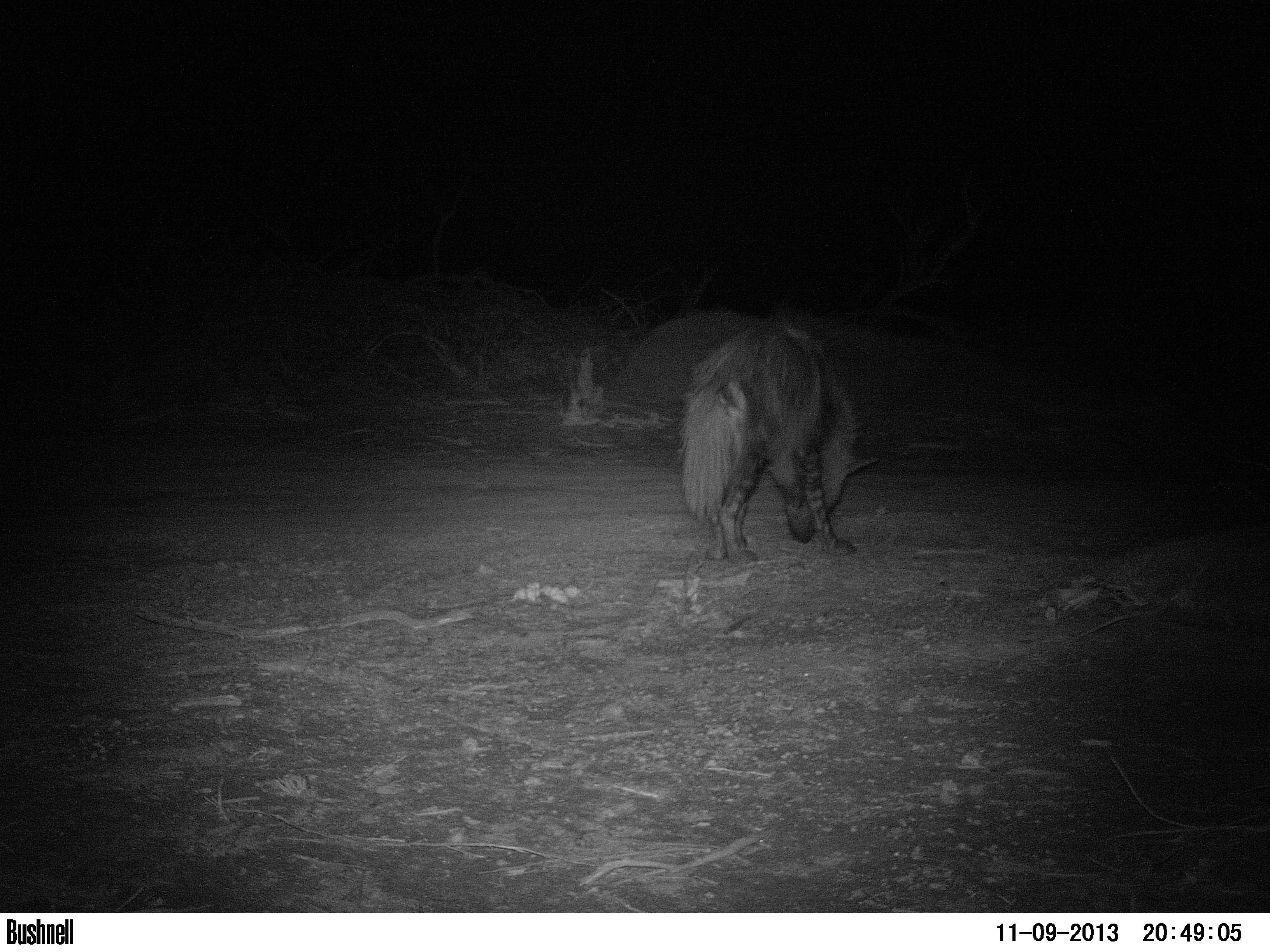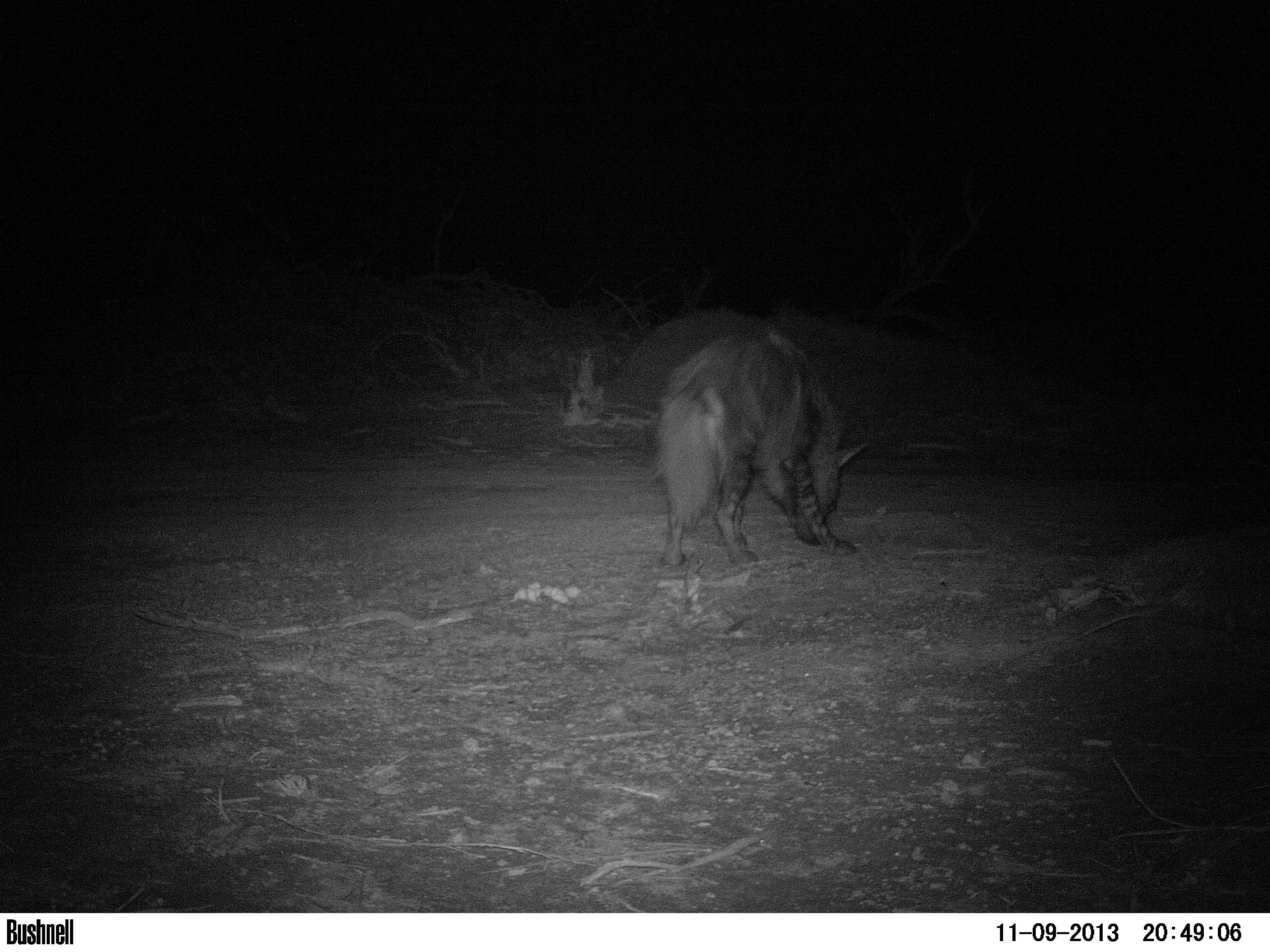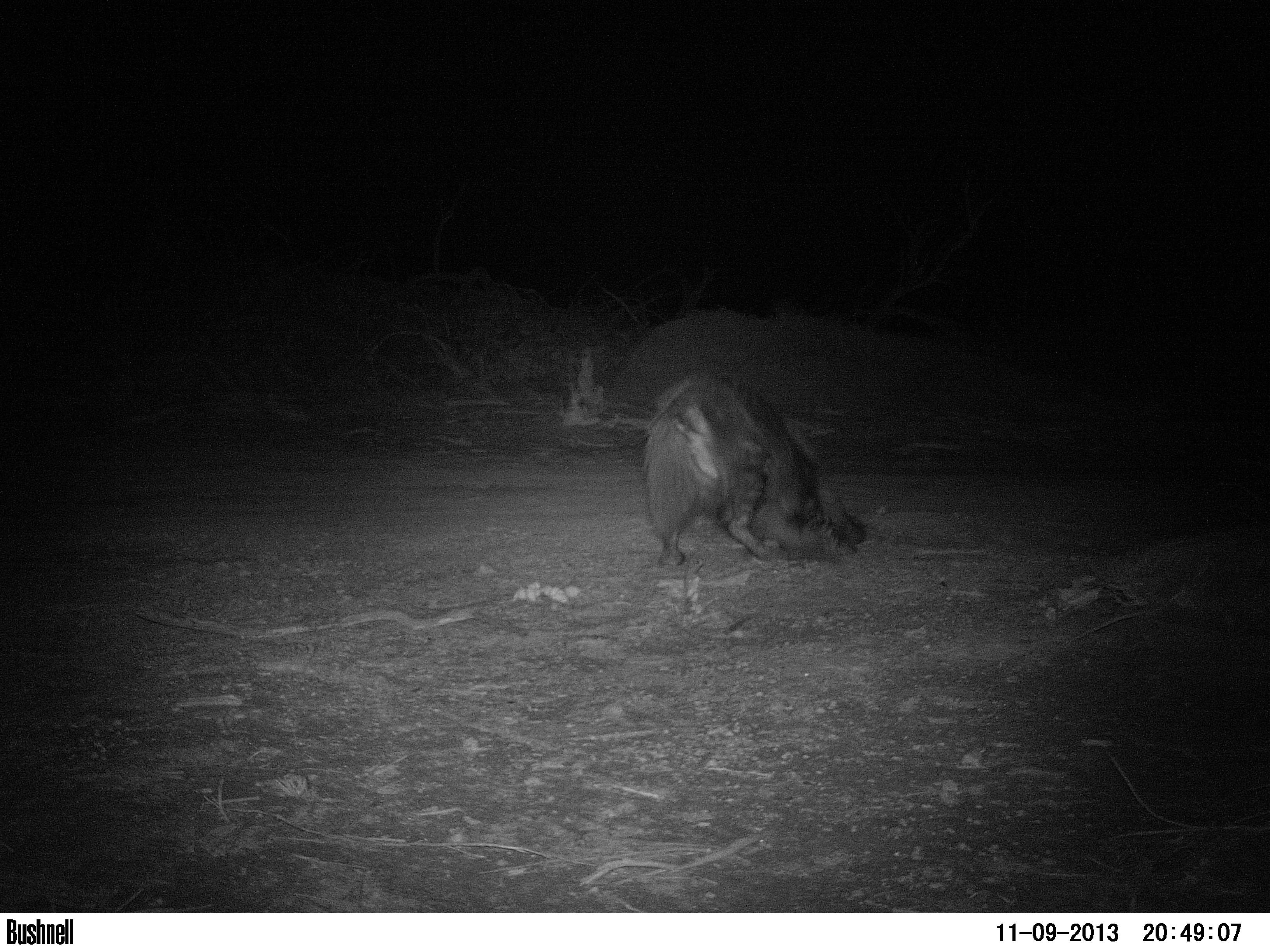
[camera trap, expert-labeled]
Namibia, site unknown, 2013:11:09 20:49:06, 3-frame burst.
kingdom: Animalia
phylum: Chordata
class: Mammalia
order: Carnivora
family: Hyaenidae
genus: Parahyaena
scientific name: Parahyaena brunnea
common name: brown hyena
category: hyaena brunnea